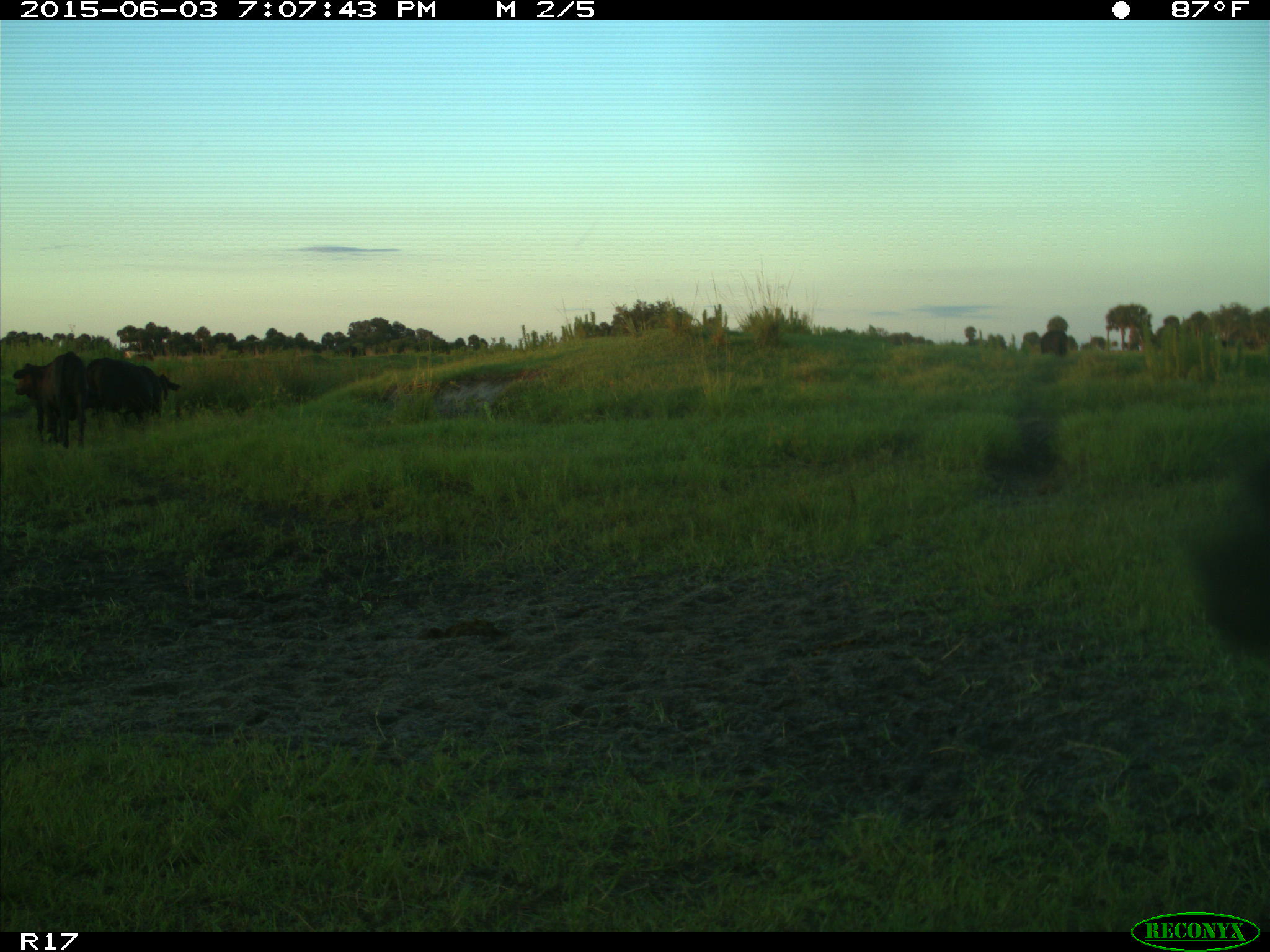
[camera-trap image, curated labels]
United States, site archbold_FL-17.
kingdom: Animalia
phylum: Chordata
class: Mammalia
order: Artiodactyla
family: Bovidae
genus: Bos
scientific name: Bos taurus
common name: domestic cow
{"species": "Bos taurus (domestic cow)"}